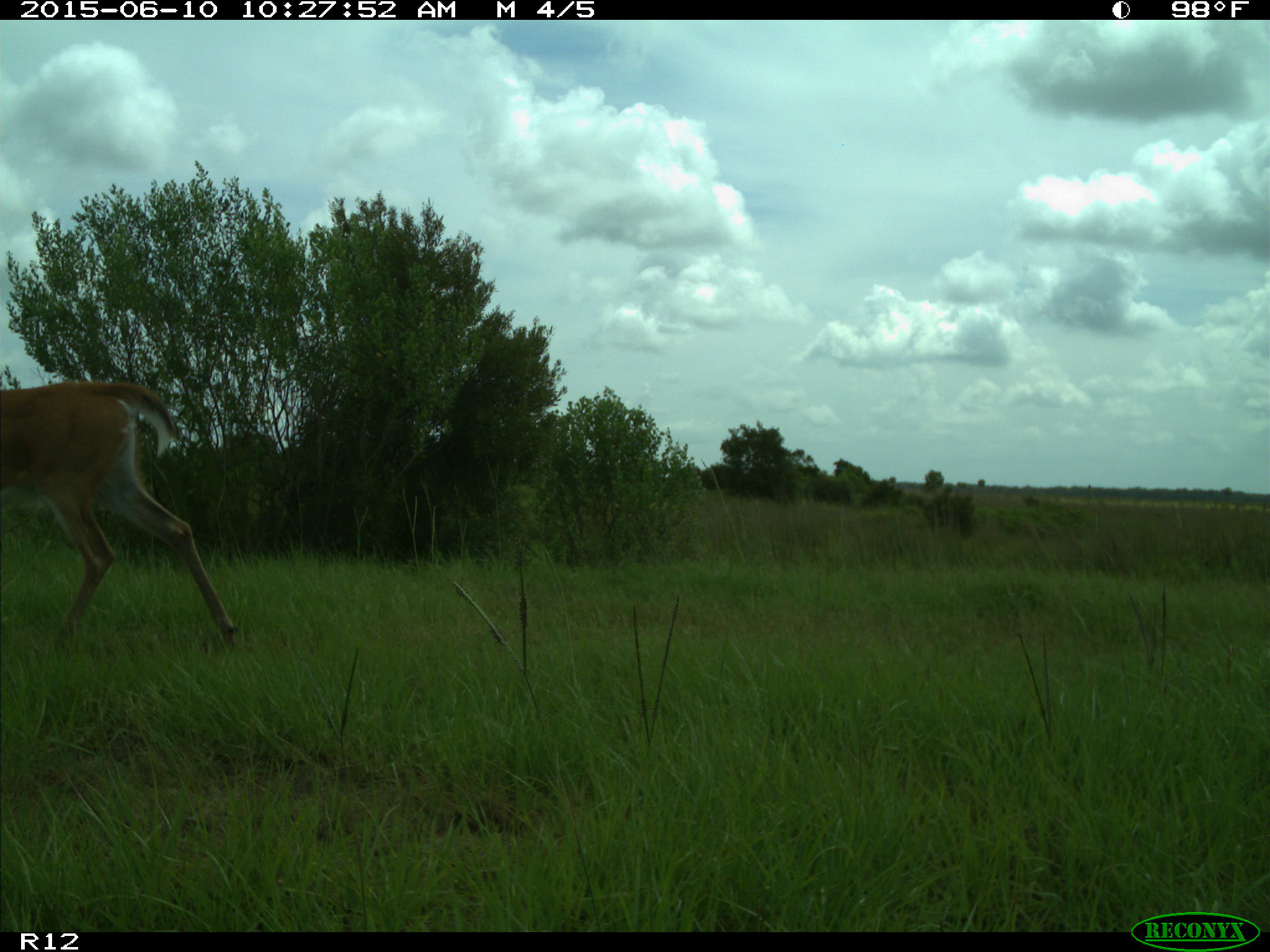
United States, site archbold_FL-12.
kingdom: Animalia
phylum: Chordata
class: Mammalia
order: Artiodactyla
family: Cervidae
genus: Odocoileus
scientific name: Odocoileus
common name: deer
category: unidentified deer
Unidentified deer (deer) (Odocoileus).